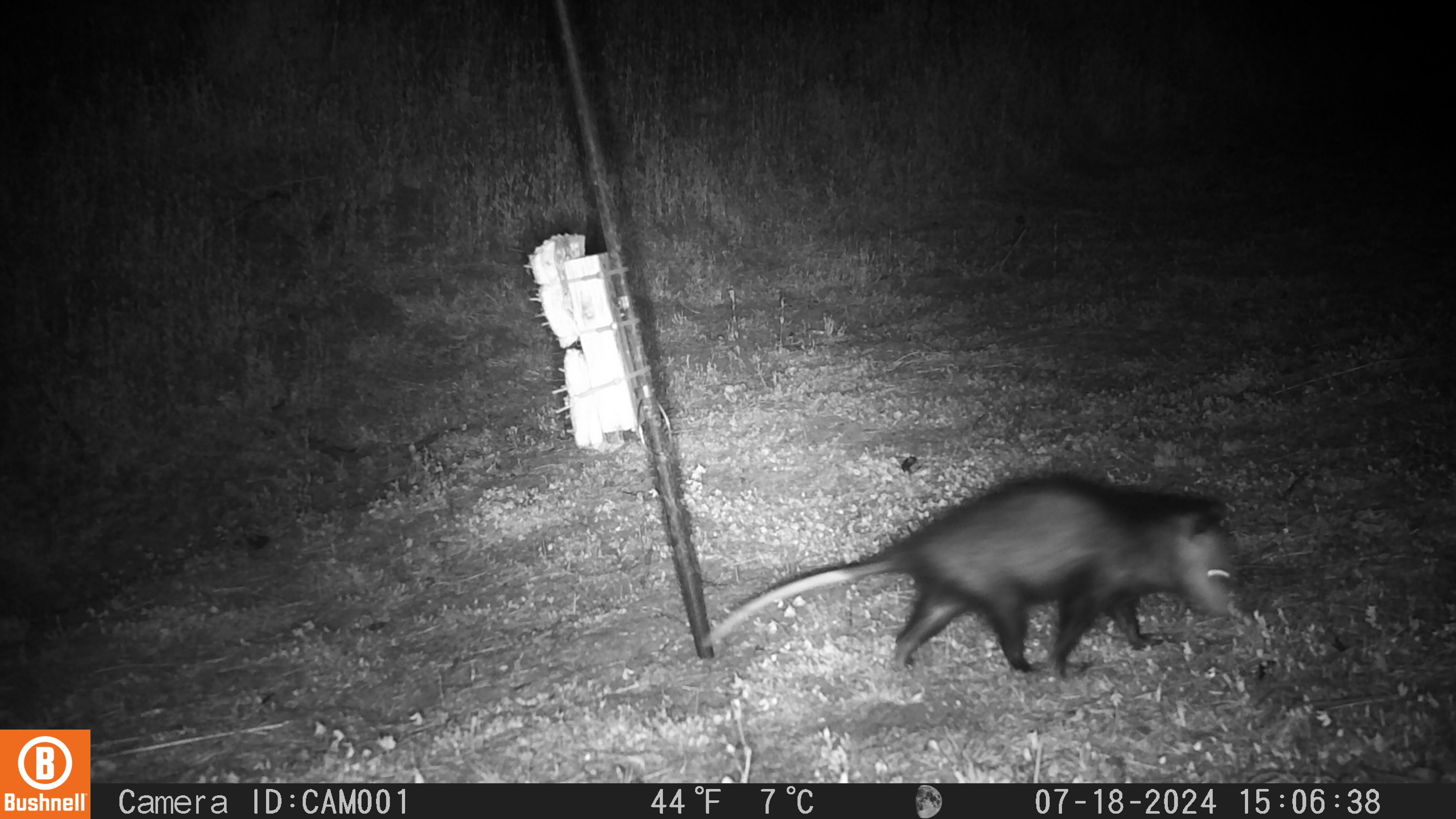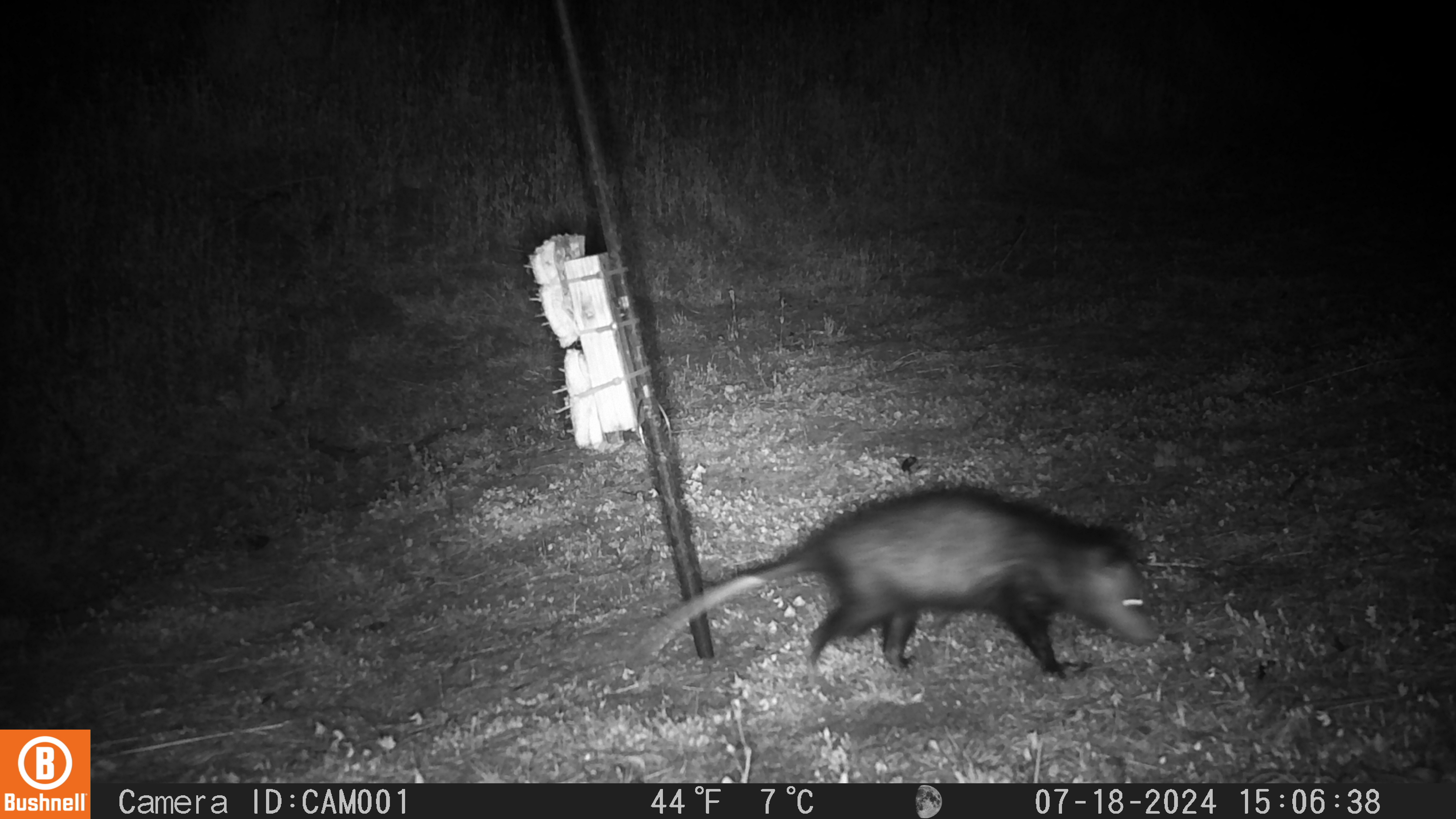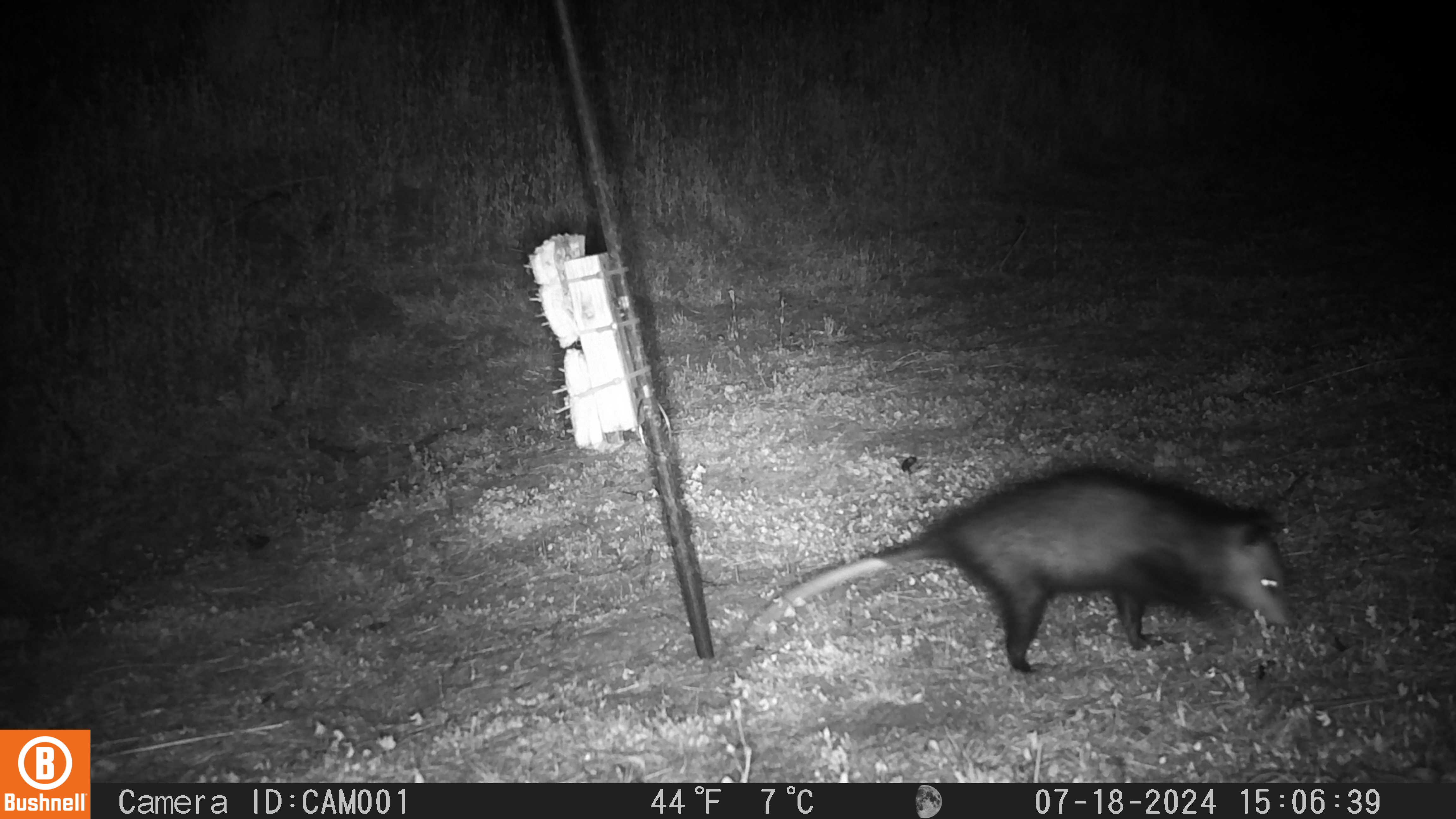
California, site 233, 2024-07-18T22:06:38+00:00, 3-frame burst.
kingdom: Animalia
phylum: Chordata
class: Mammalia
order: Didelphimorphia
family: Didelphidae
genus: Didelphis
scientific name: Didelphis virginiana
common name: virginia opossum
Virginia opossum (Didelphis virginiana).